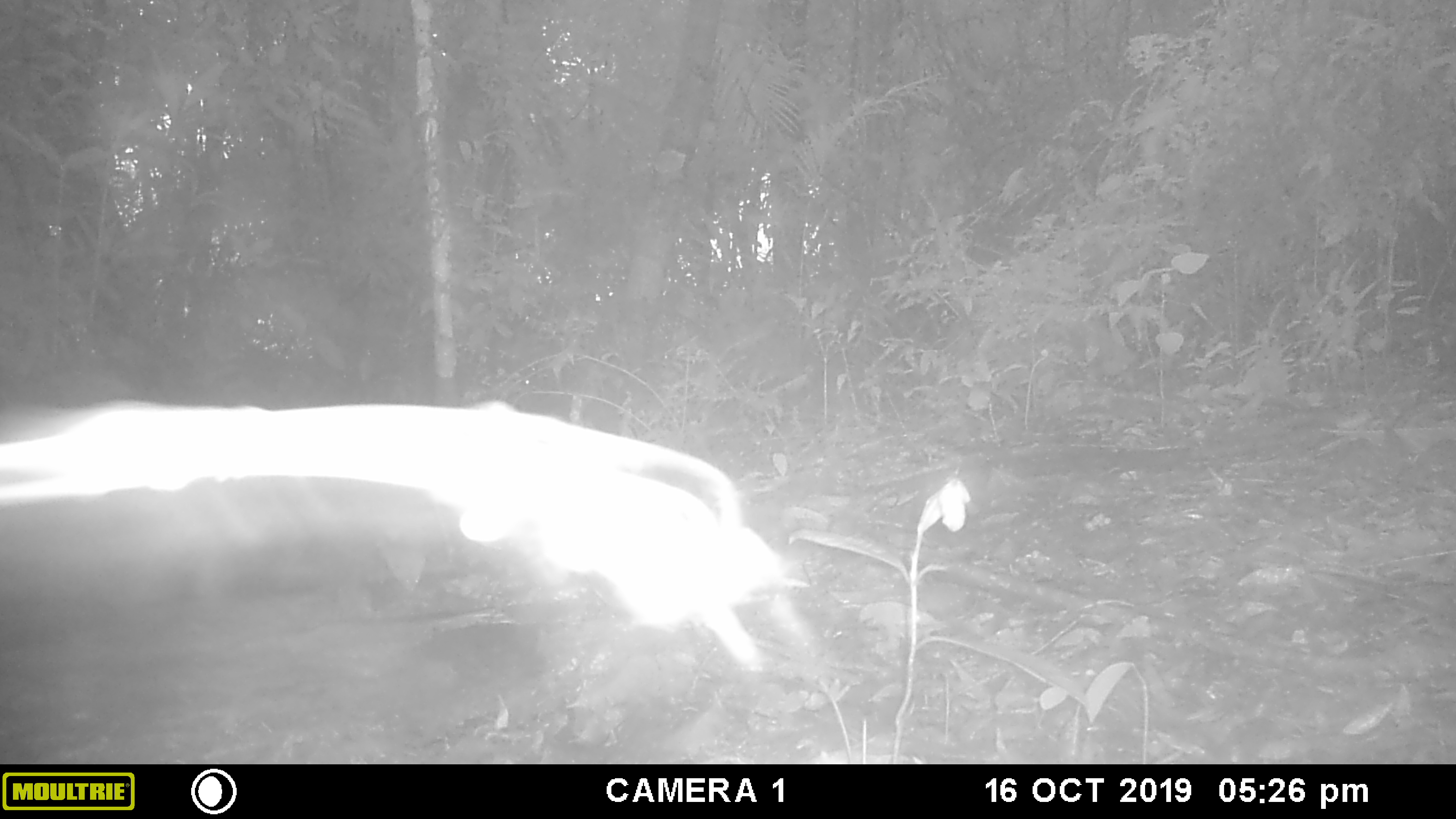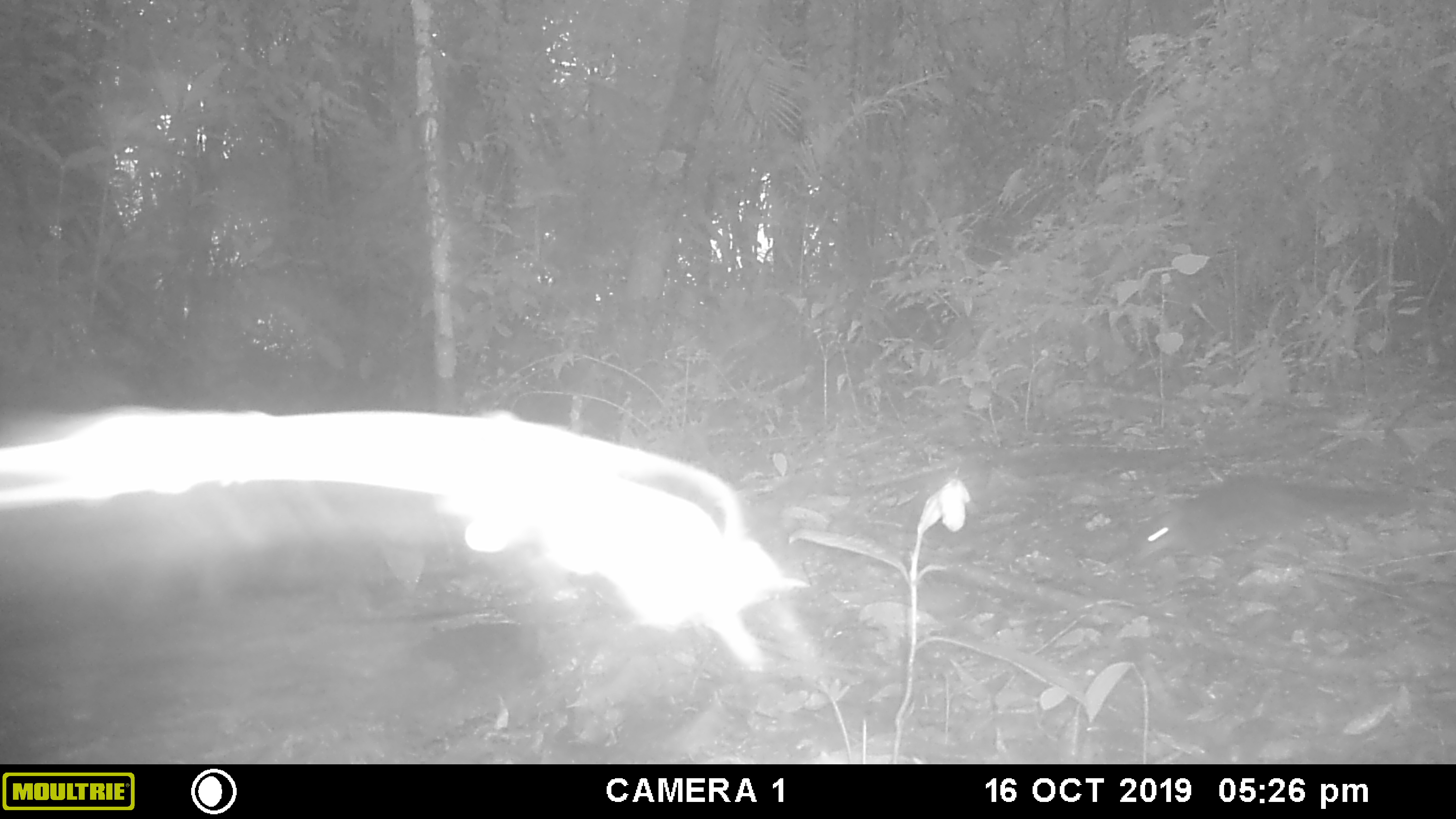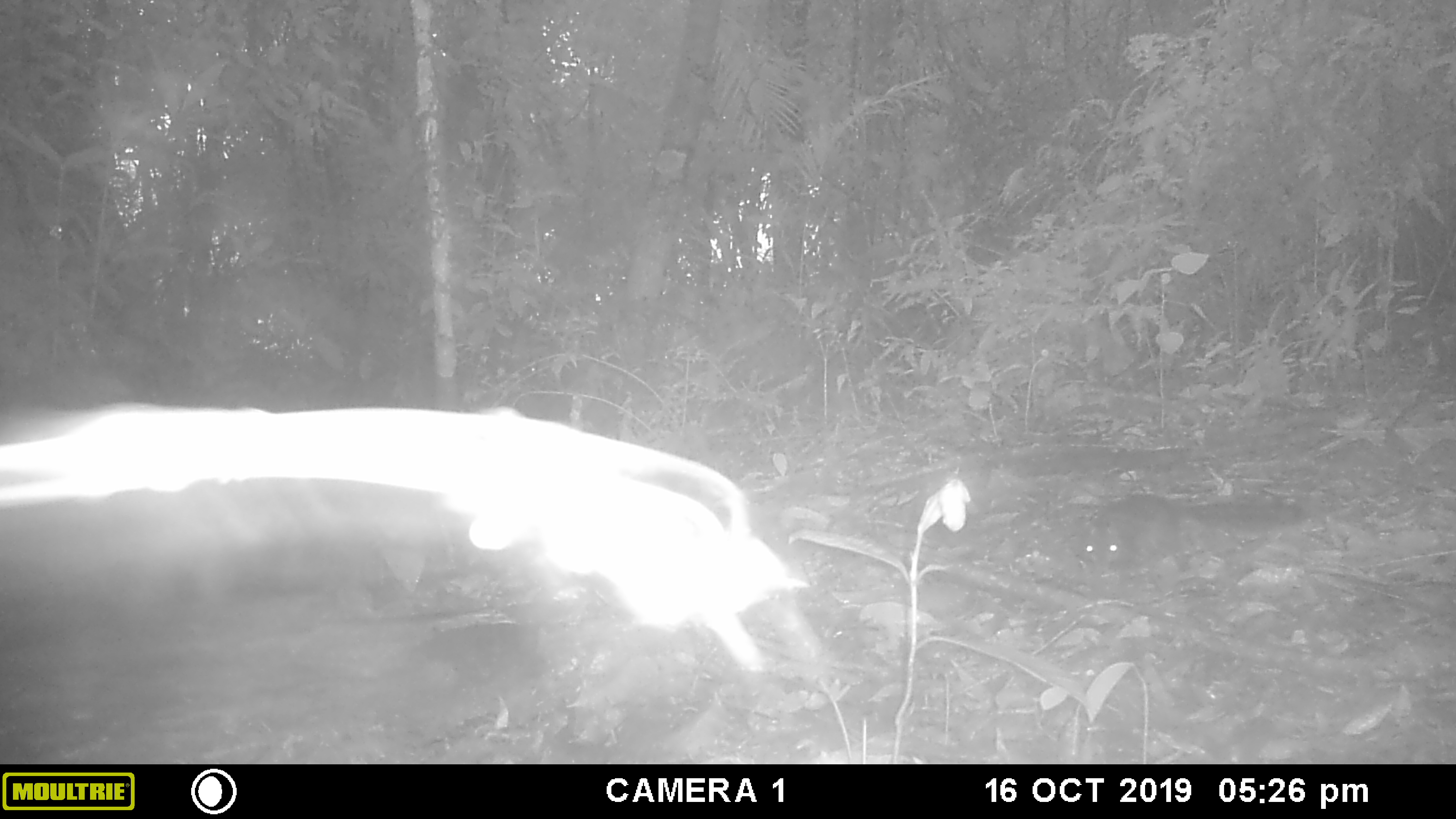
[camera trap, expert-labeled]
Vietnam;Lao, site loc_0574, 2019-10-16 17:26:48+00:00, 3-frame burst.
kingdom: Animalia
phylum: Chordata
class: Mammalia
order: Rodentia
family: Sciuridae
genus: Sciurus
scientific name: Sciurus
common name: squirrel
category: unidentified squirrel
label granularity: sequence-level